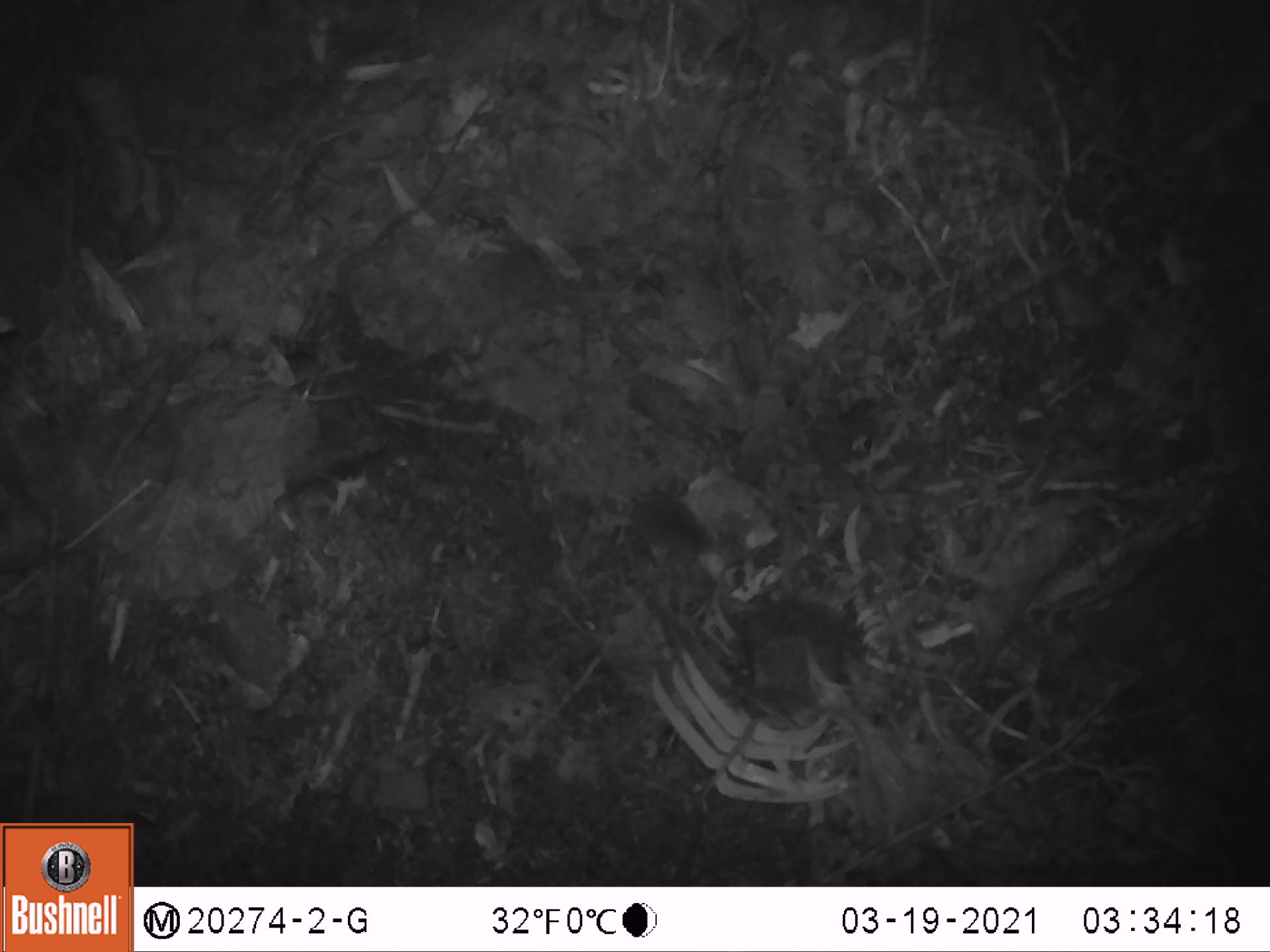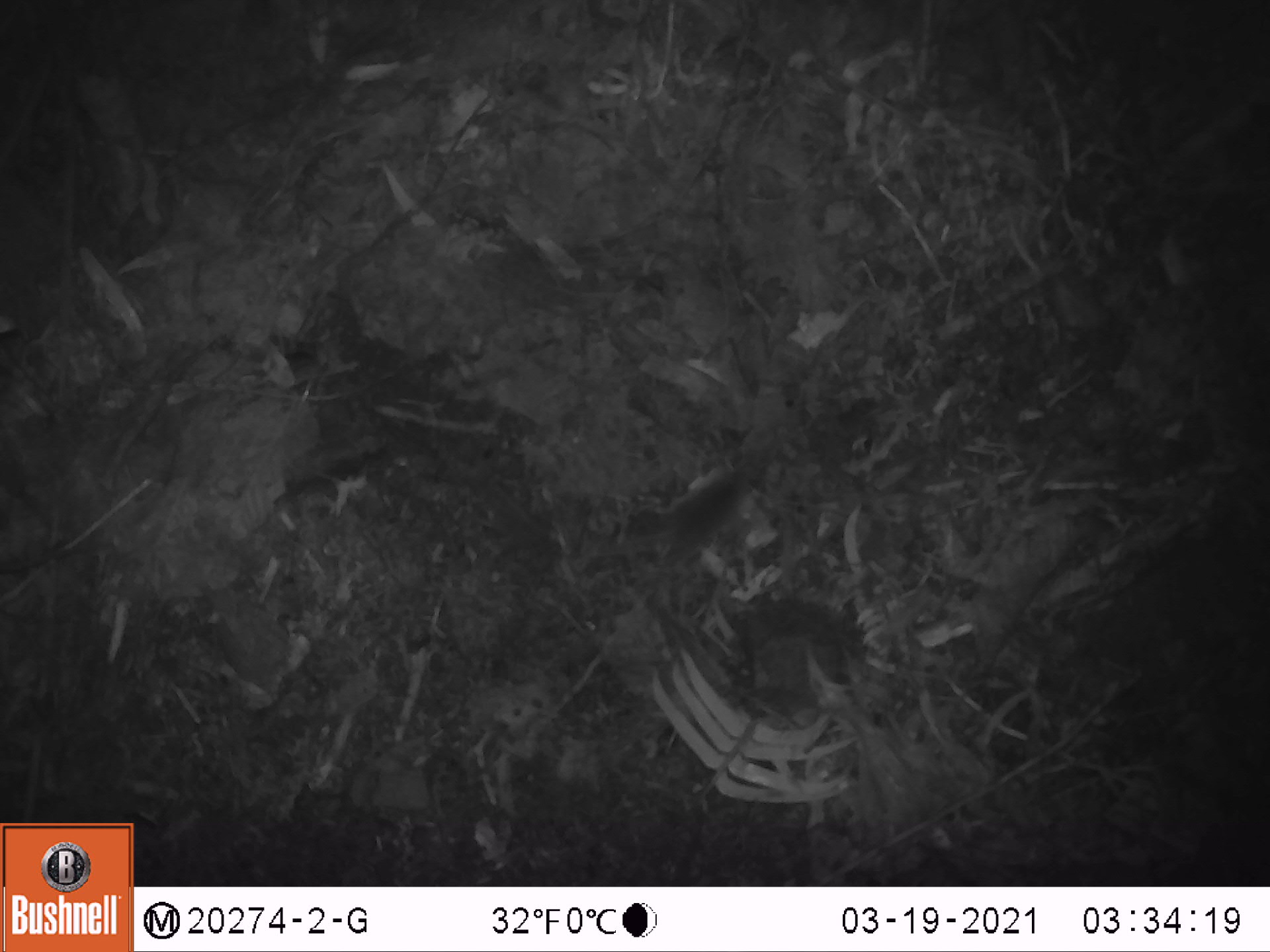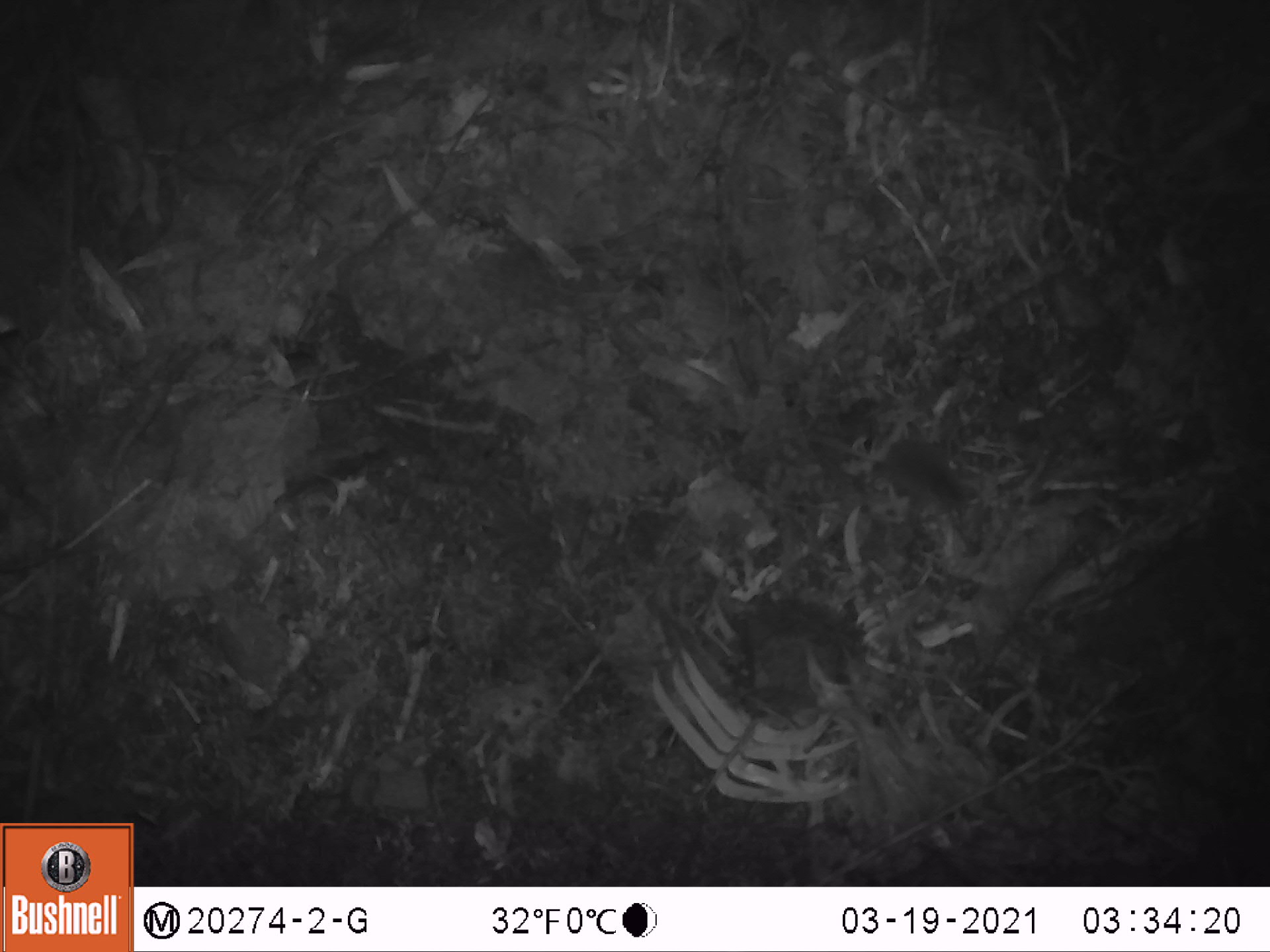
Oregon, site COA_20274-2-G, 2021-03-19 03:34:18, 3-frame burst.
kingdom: Animalia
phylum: Chordata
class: Mammalia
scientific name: Mammalia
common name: small mammal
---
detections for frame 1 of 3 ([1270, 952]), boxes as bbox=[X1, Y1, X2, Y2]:
small mammal: bbox=[625, 484, 722, 561]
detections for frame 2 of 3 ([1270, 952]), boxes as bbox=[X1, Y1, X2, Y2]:
small mammal: bbox=[638, 455, 762, 576]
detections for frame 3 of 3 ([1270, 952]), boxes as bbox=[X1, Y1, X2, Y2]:
small mammal: bbox=[880, 431, 976, 523]